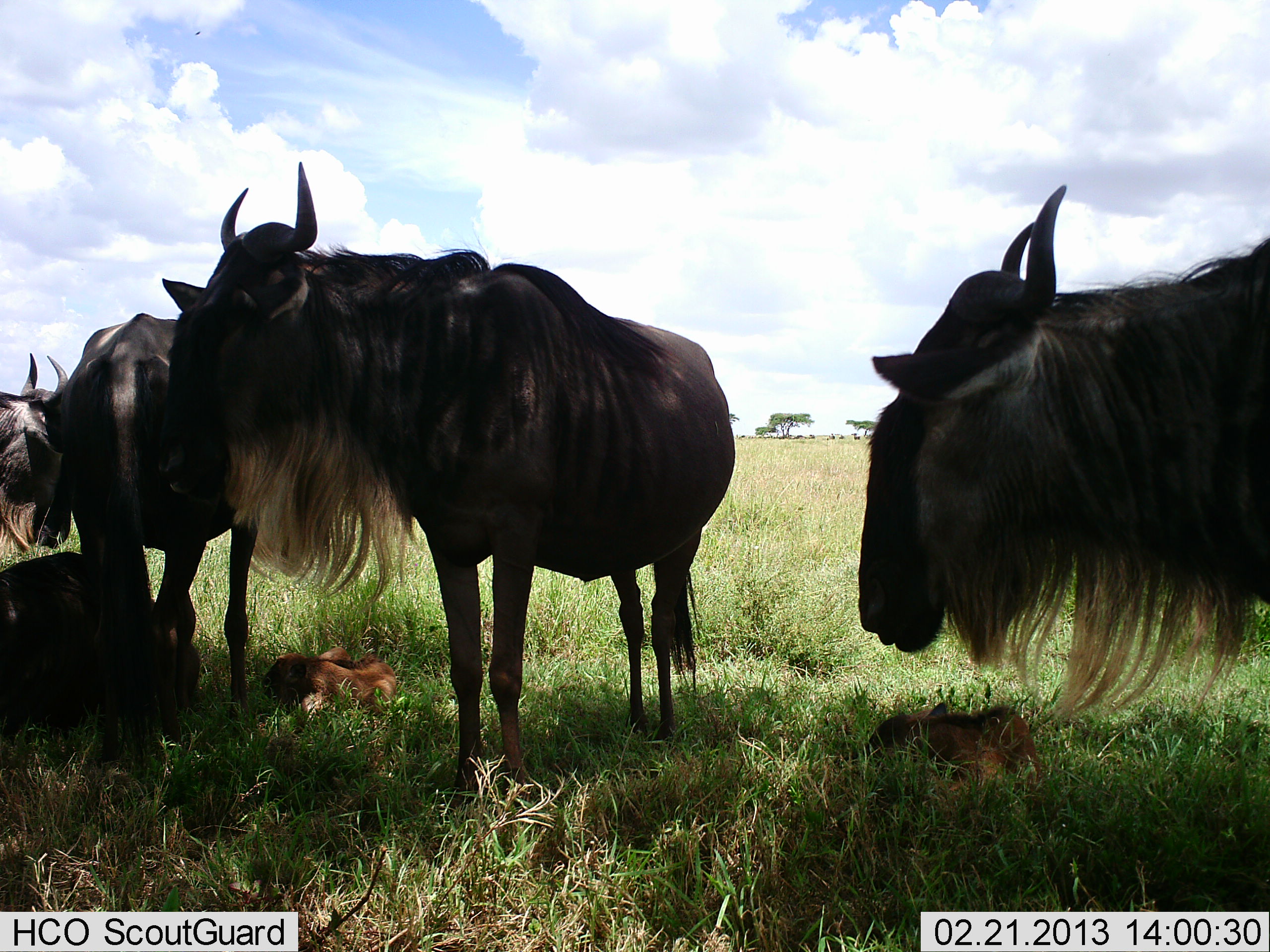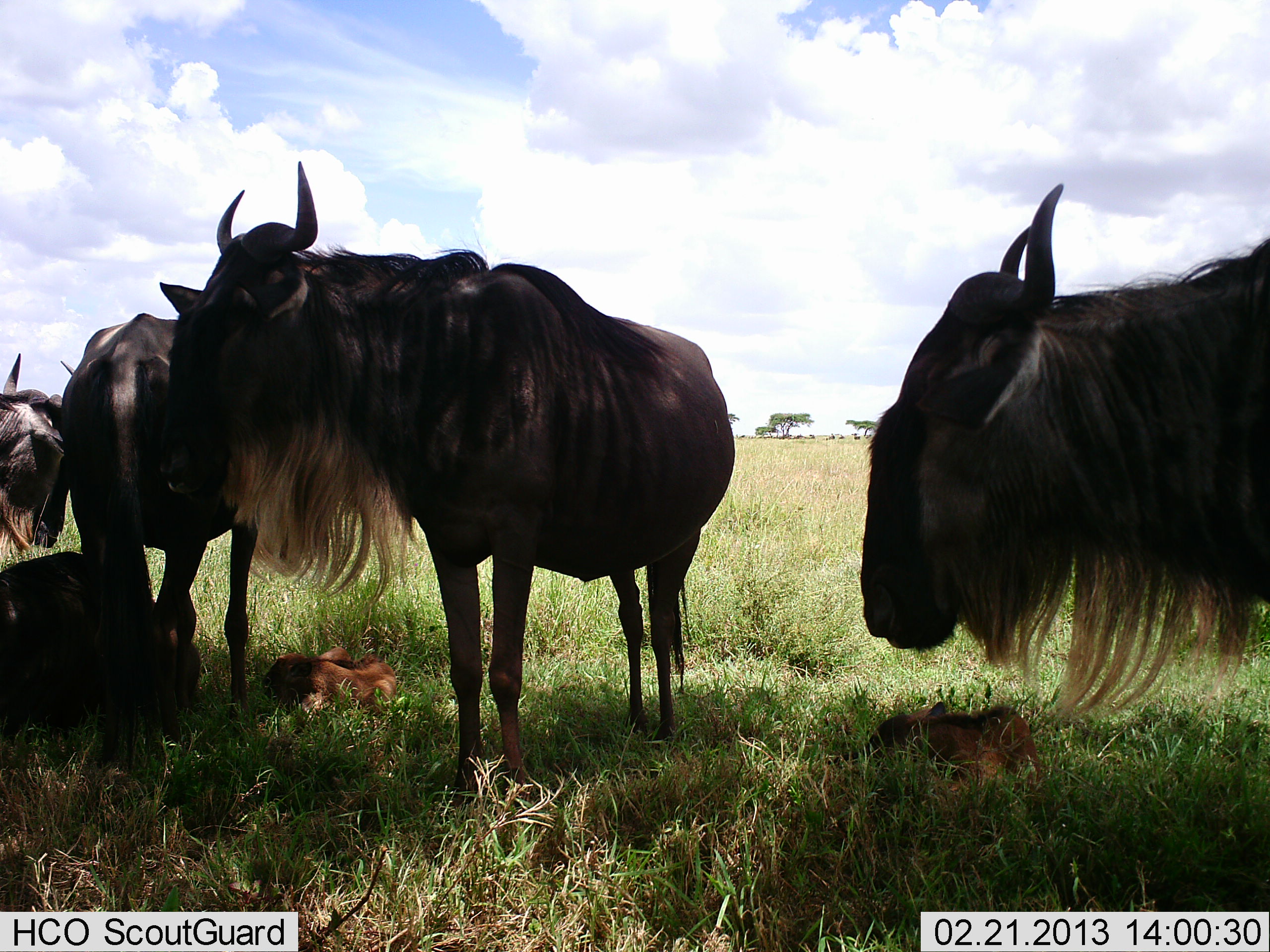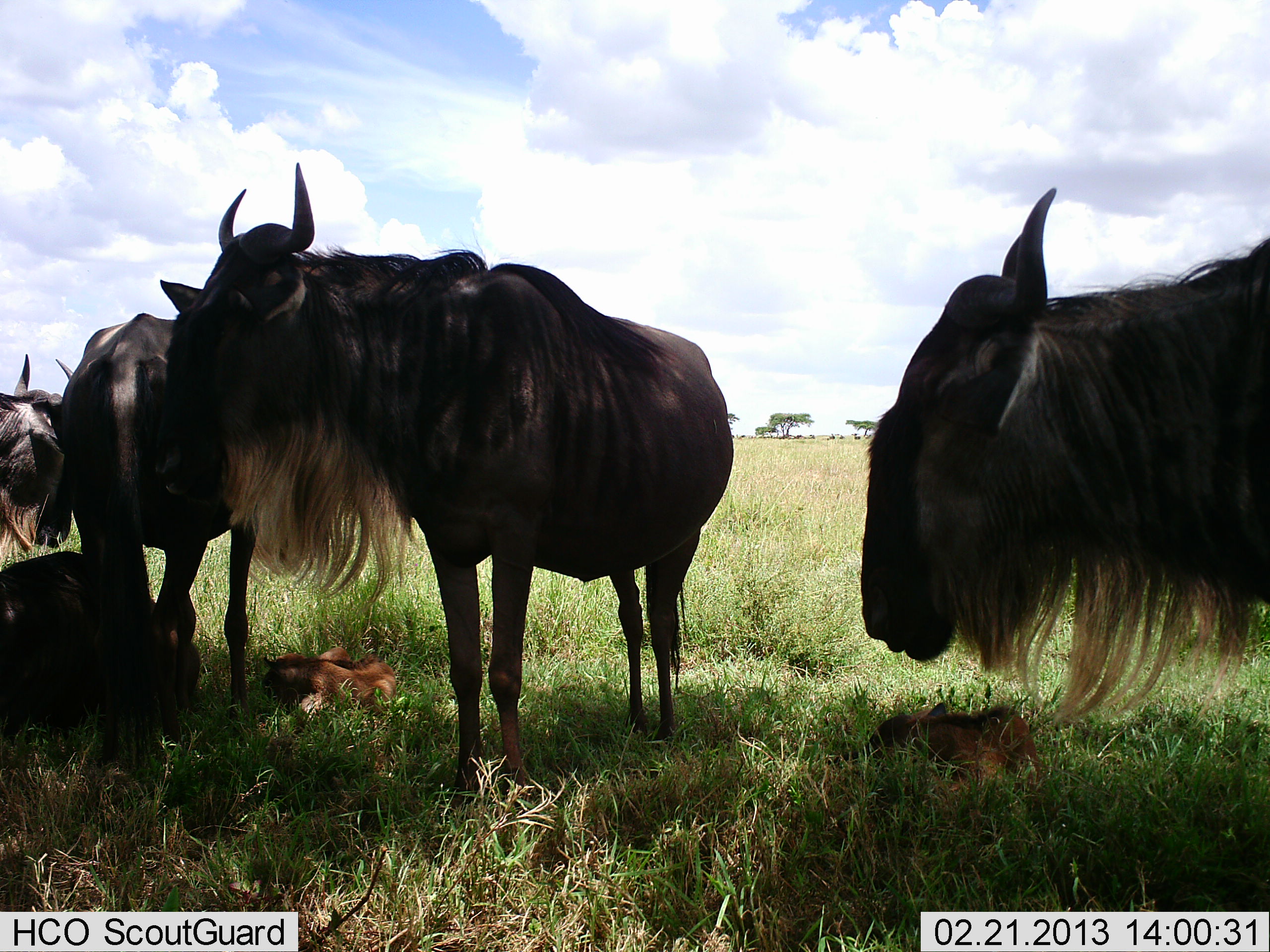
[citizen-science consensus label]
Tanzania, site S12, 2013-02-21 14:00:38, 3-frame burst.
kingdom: Animalia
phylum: Chordata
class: Mammalia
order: Artiodactyla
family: Bovidae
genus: Connochaetes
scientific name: Connochaetes taurinus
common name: blue wildebeest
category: wildebeest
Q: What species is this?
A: Wildebeest (blue wildebeest) (Connochaetes taurinus).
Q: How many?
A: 7.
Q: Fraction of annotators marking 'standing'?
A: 86%.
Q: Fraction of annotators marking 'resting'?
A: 94%.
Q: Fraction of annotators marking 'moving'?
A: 0%.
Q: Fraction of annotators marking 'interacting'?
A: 3%.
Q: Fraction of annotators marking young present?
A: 77%.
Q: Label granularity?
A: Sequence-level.